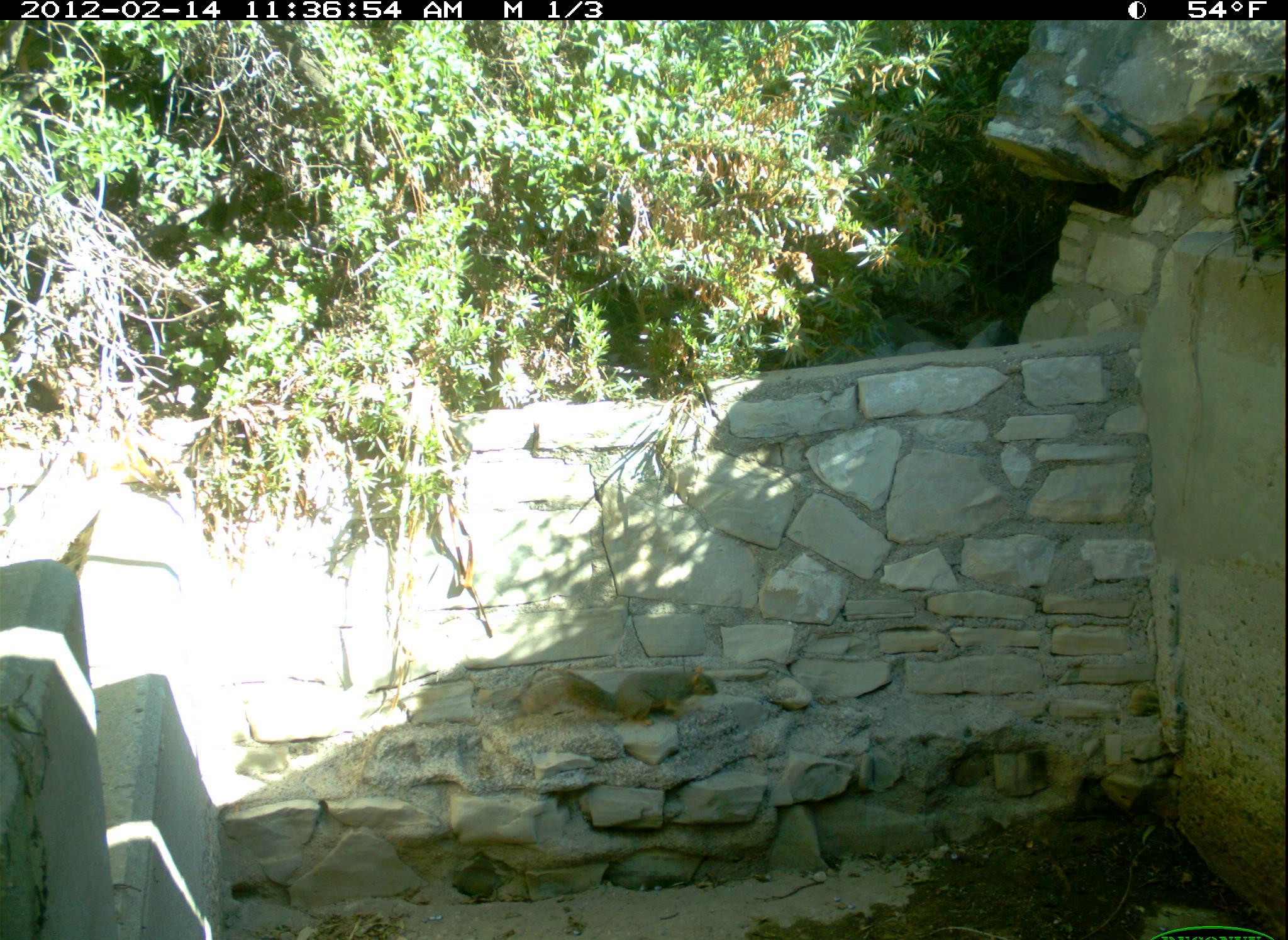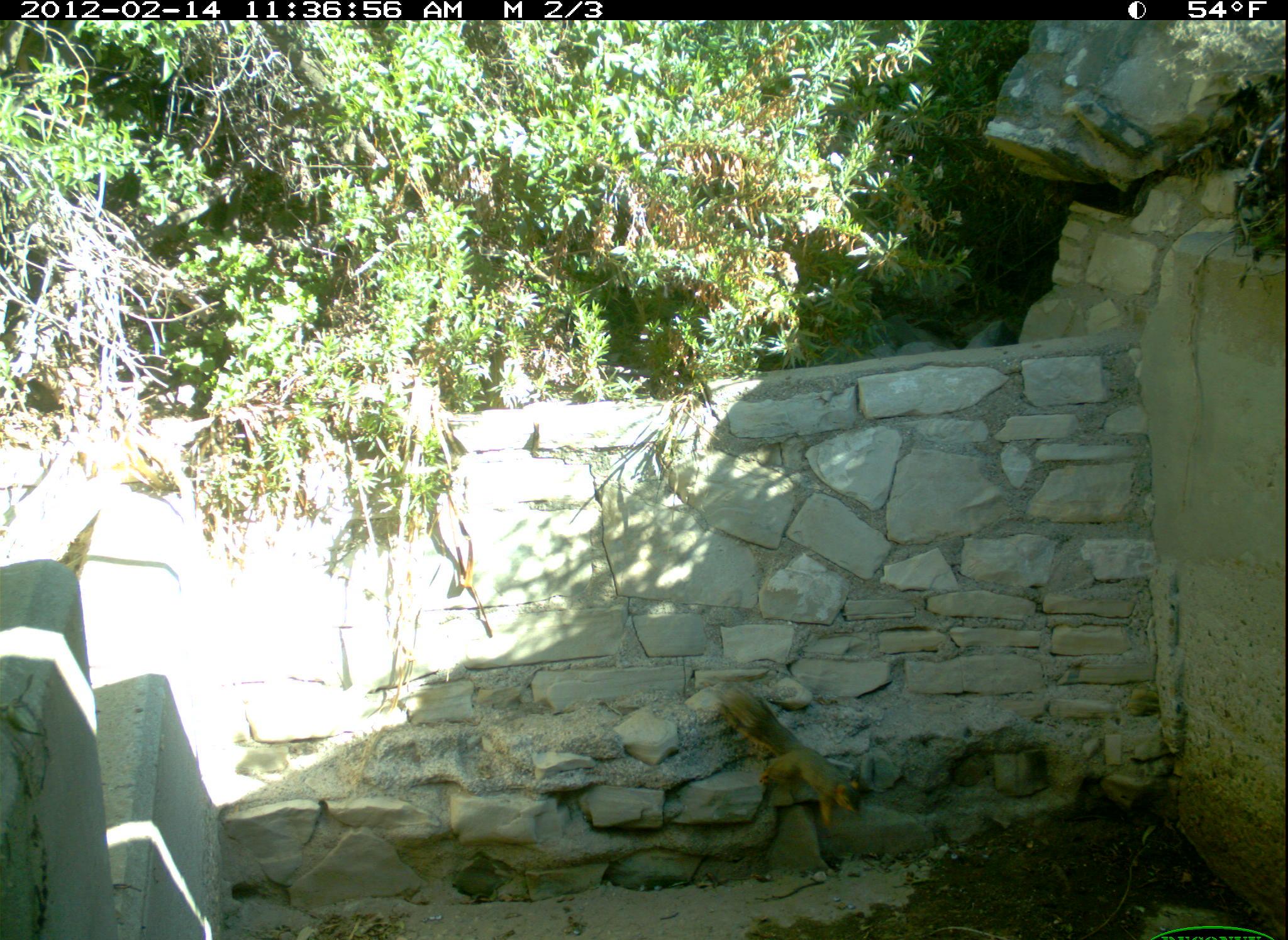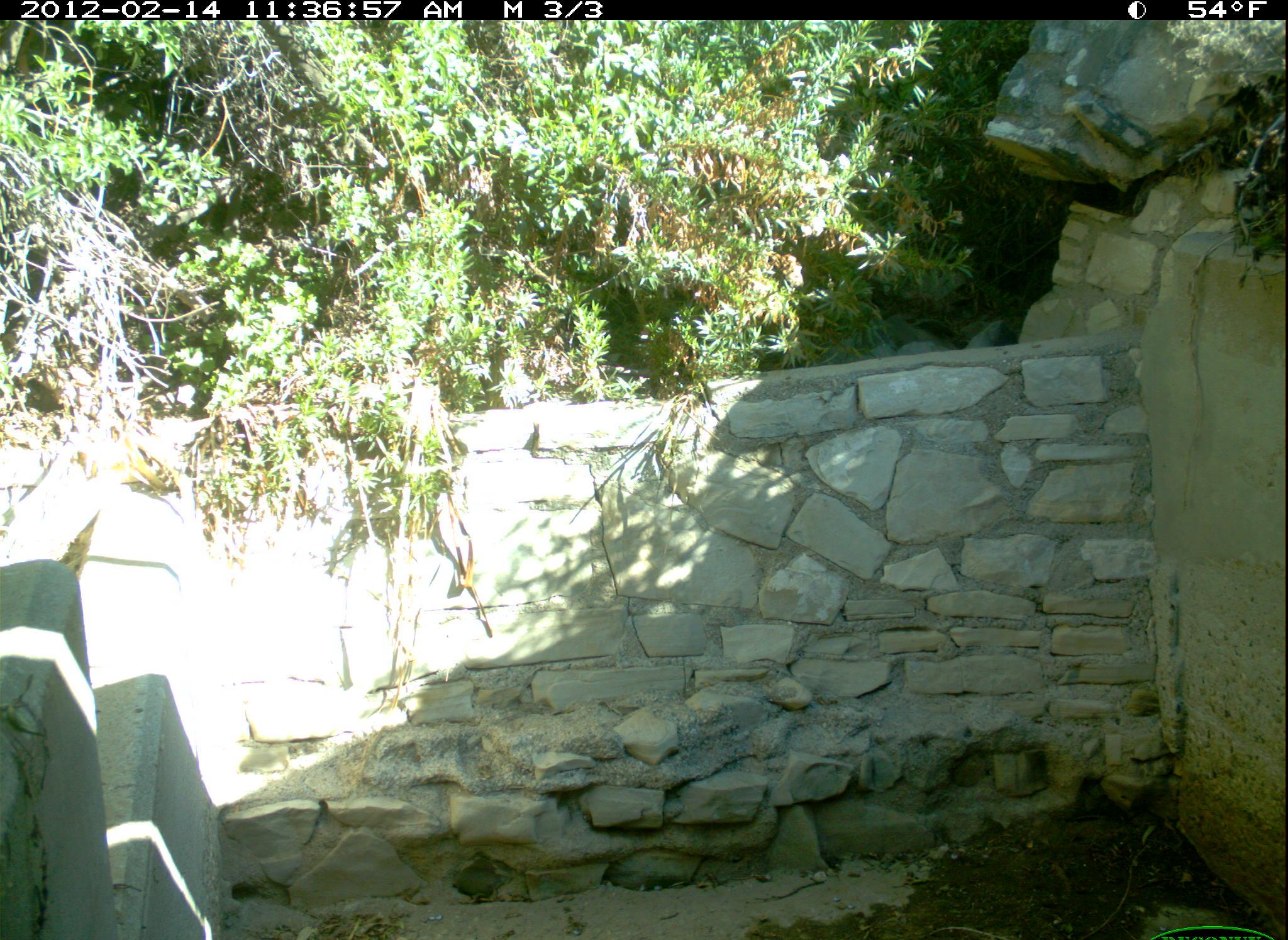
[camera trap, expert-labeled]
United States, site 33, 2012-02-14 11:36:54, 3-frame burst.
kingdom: Animalia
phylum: Chordata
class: Mammalia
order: Rodentia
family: Sciuridae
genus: Sciurus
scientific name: Sciurus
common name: squirrel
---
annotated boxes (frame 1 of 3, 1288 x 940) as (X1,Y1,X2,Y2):
squirrel: (525,656,728,741)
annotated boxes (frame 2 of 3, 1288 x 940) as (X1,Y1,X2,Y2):
squirrel: (712,673,868,835)